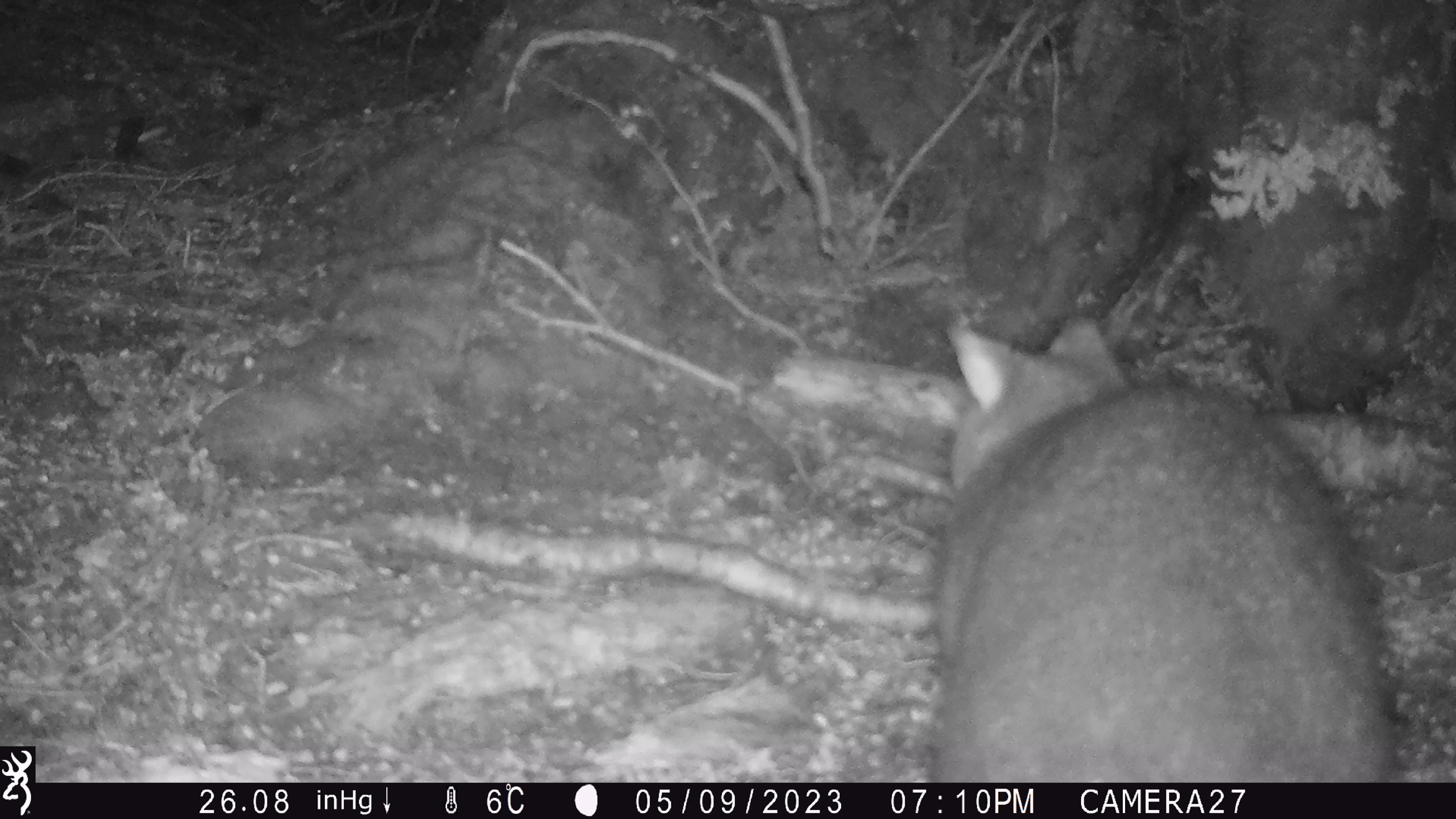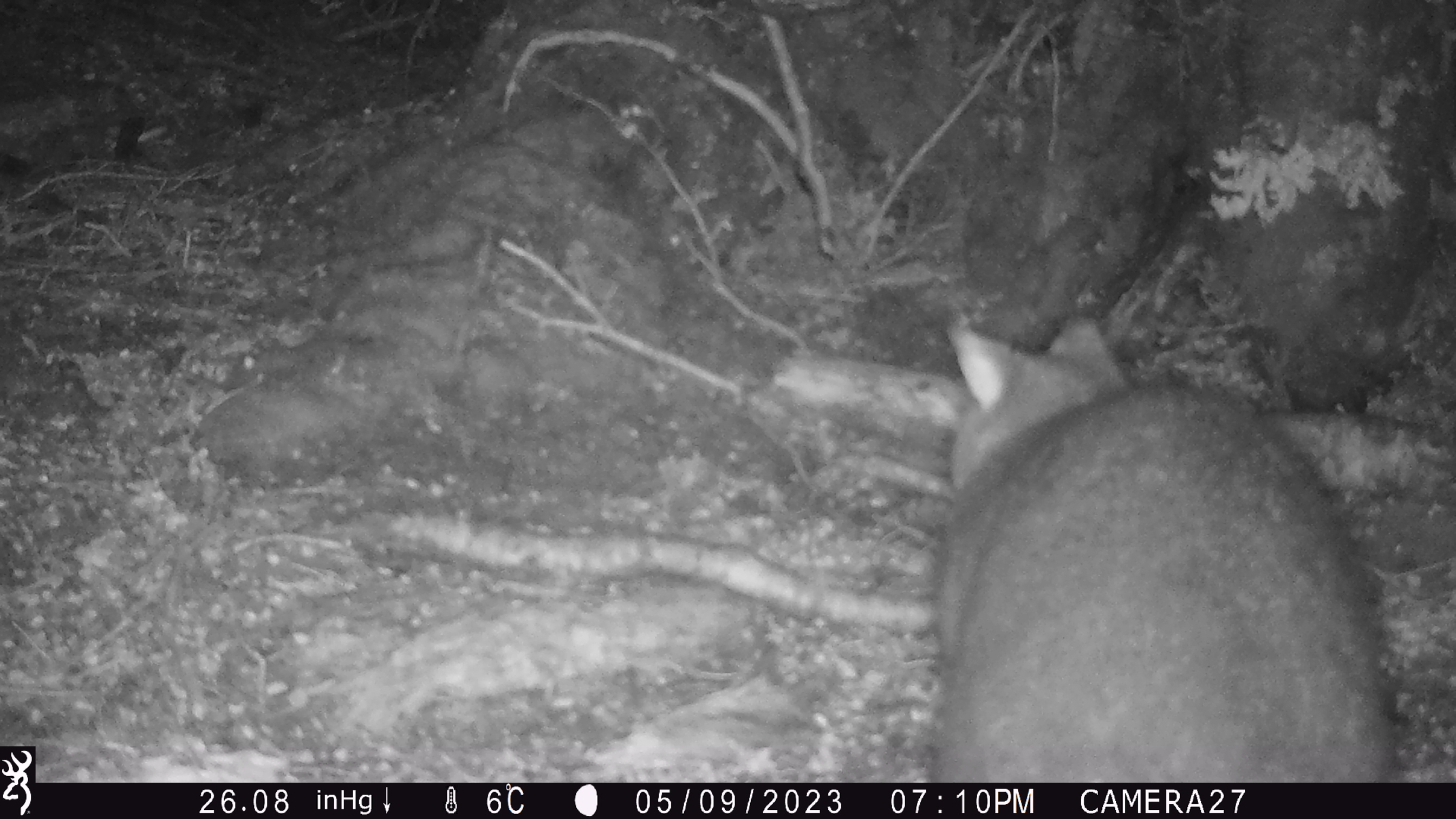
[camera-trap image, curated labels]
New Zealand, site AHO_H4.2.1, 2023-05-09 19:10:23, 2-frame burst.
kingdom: Animalia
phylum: Chordata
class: Mammalia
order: Diprotodontia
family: Phalangeridae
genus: Trichosurus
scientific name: Trichosurus vulpecula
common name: common brushtail possum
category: possum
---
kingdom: Animalia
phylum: Chordata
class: Mammalia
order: Carnivora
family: Mustelidae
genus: Mustela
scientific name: Mustela erminea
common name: stoat